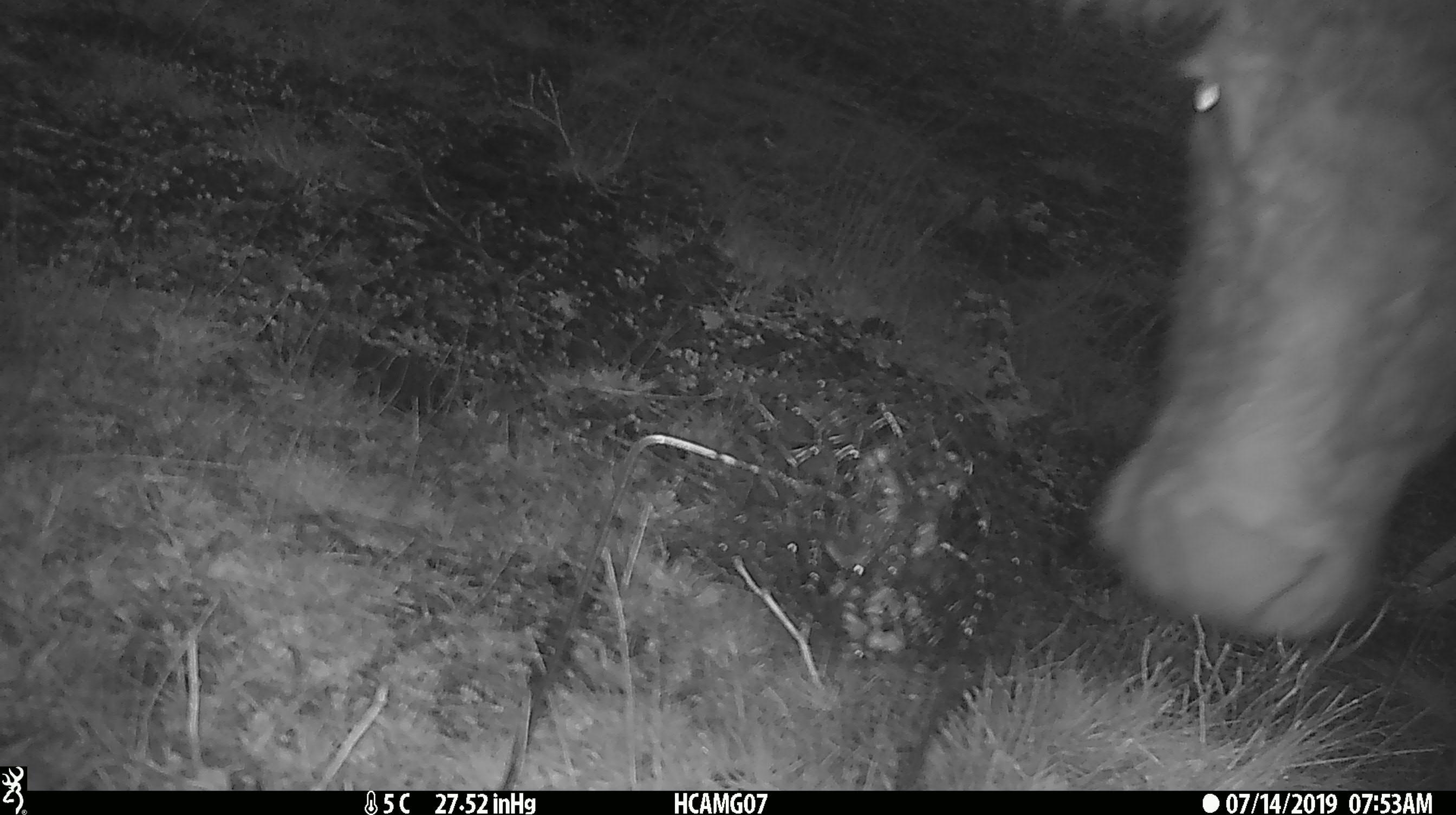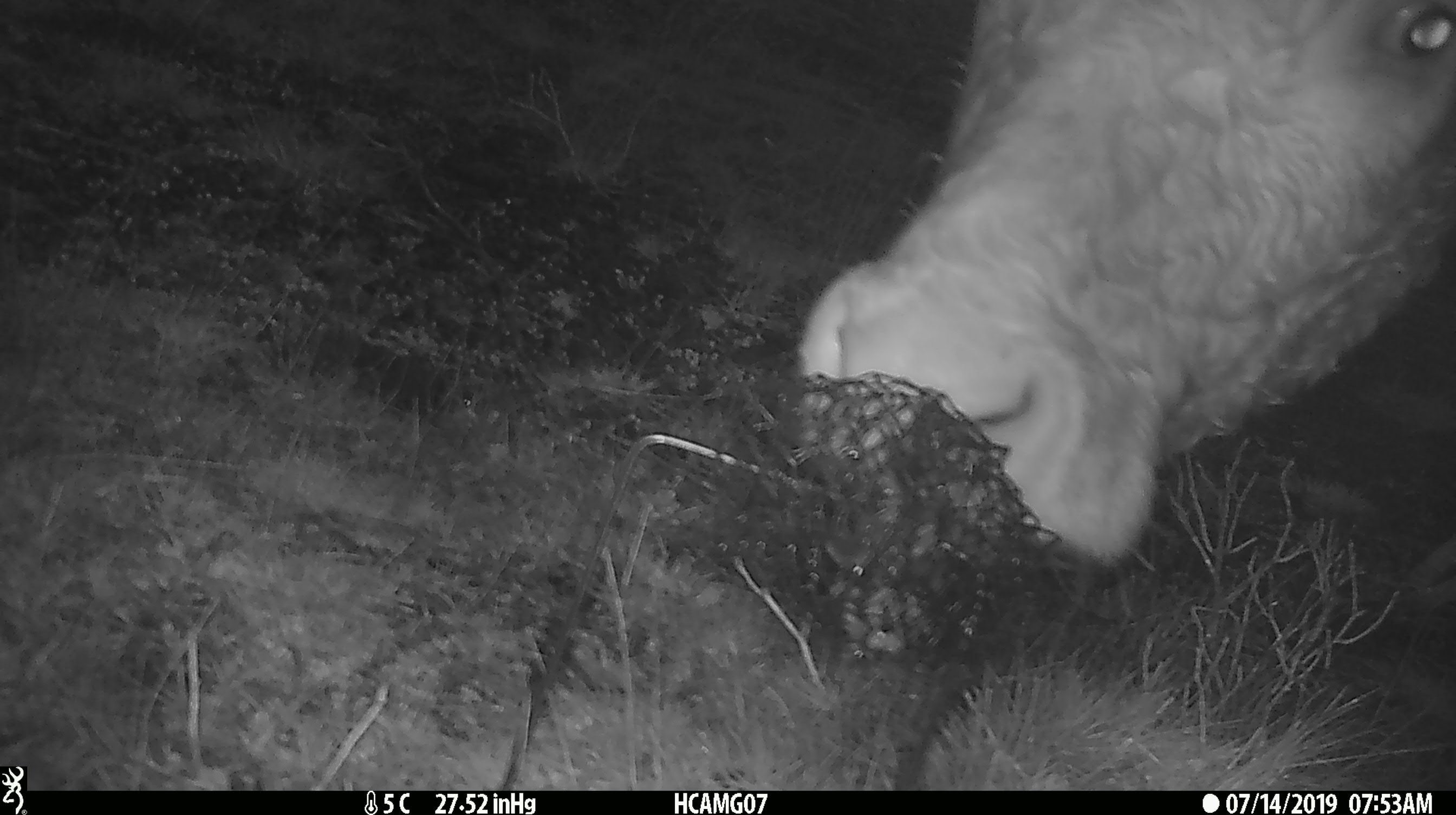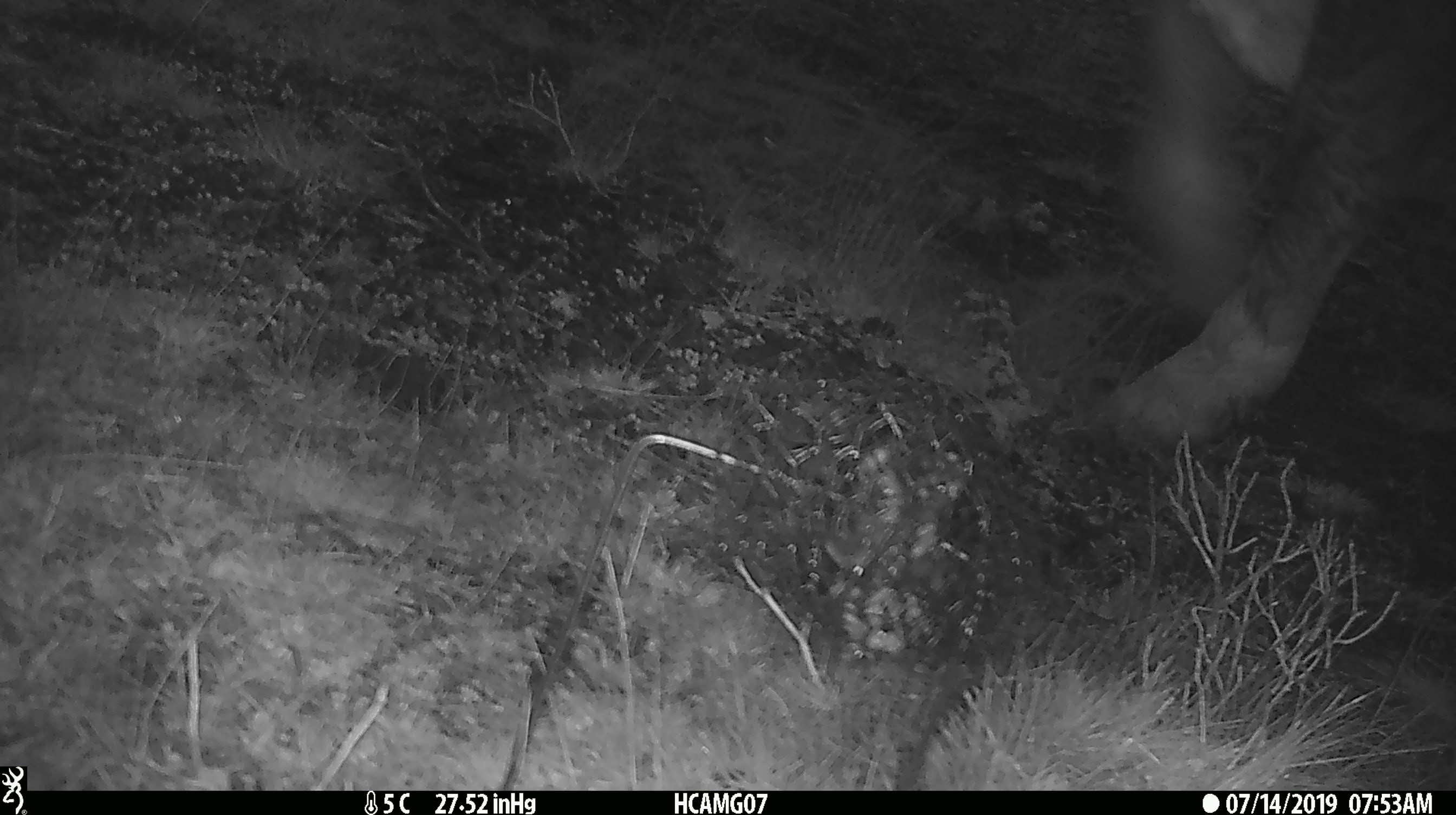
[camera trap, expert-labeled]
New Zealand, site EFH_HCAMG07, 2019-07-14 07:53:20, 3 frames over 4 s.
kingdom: Animalia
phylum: Chordata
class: Mammalia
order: Artiodactyla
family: Bovidae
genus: Bos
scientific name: Bos taurus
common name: domestic cow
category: cow